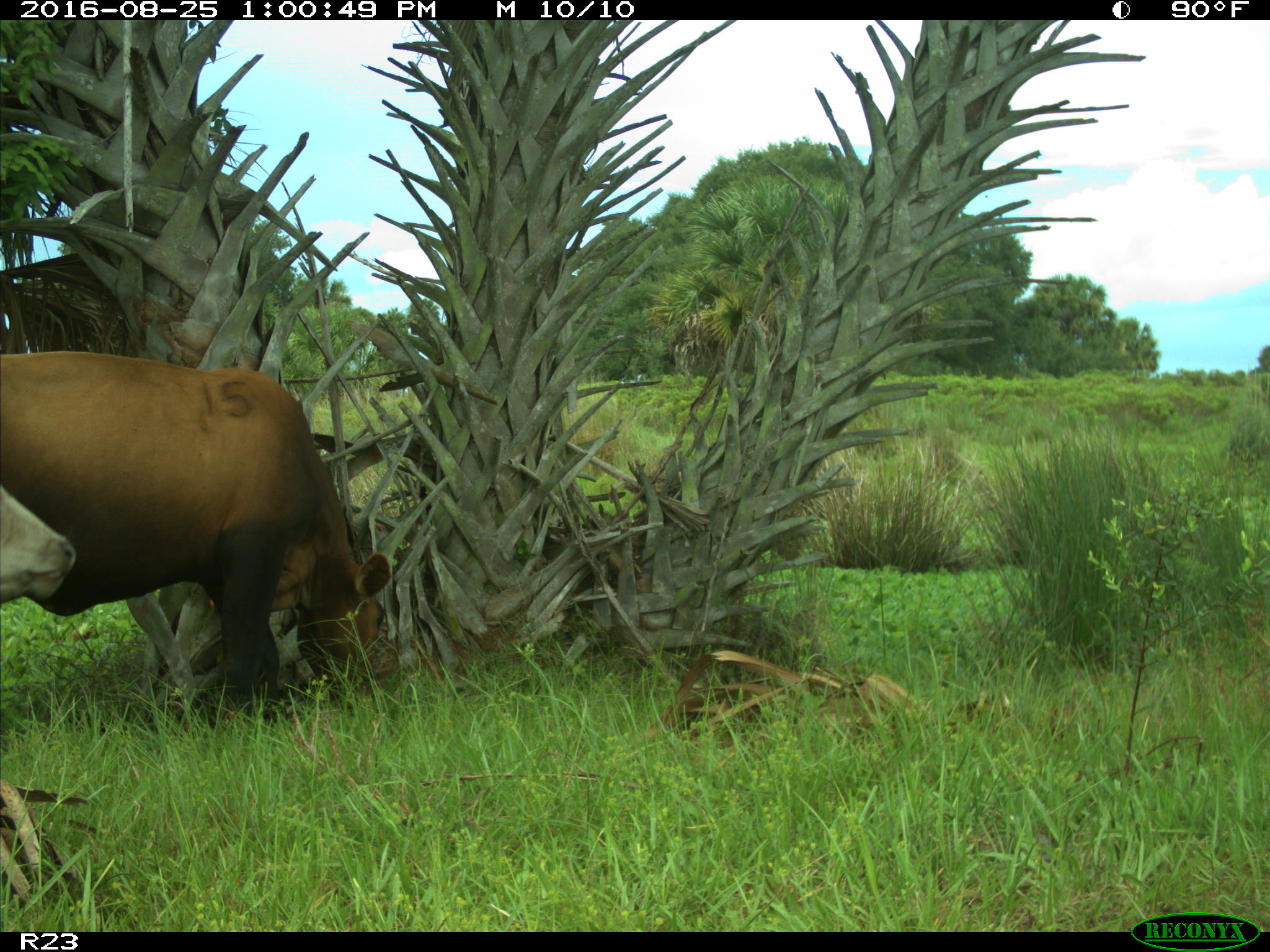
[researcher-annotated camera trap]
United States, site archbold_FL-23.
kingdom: Animalia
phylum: Chordata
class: Mammalia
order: Artiodactyla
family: Bovidae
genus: Bos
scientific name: Bos taurus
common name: domestic cow